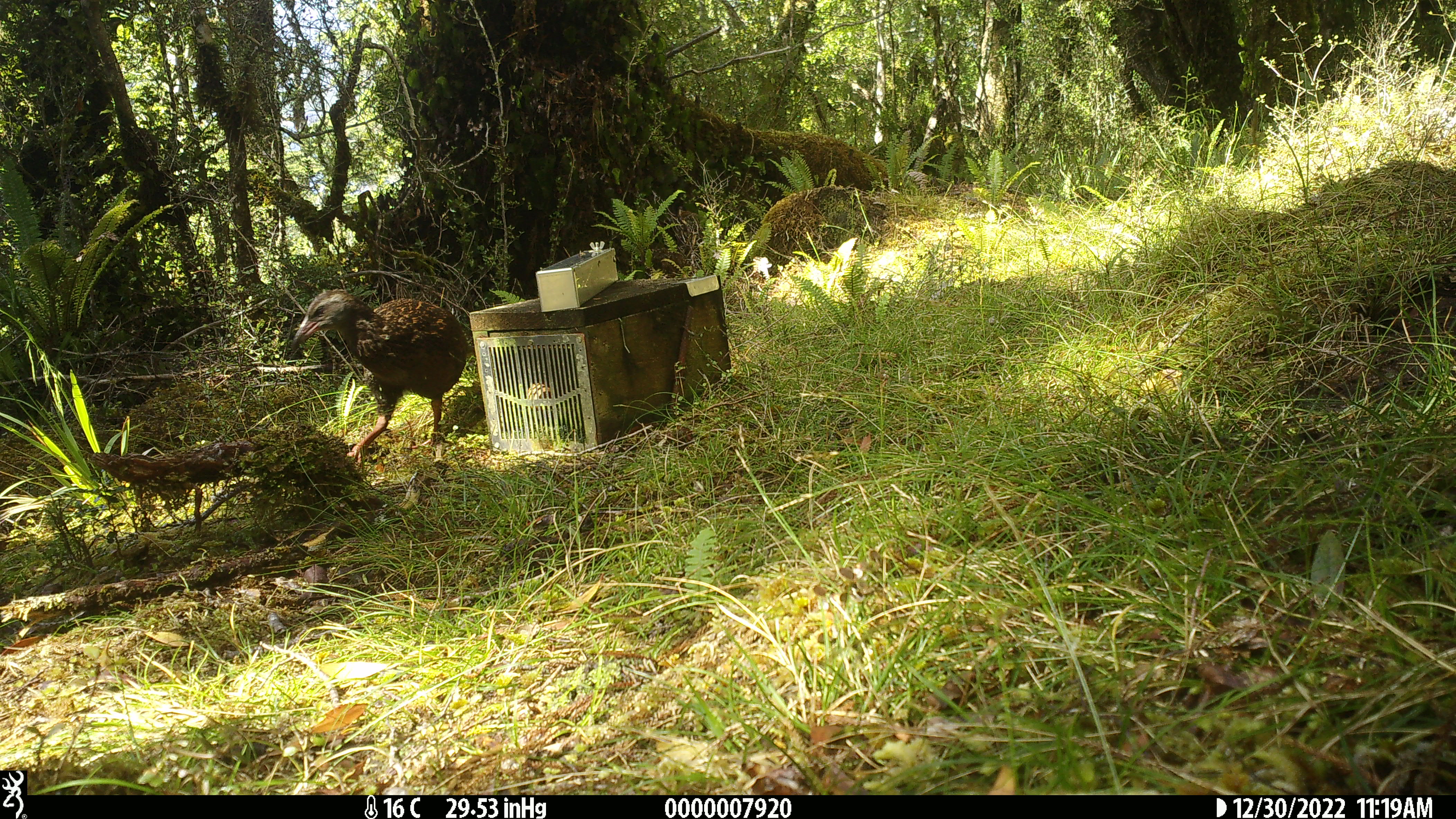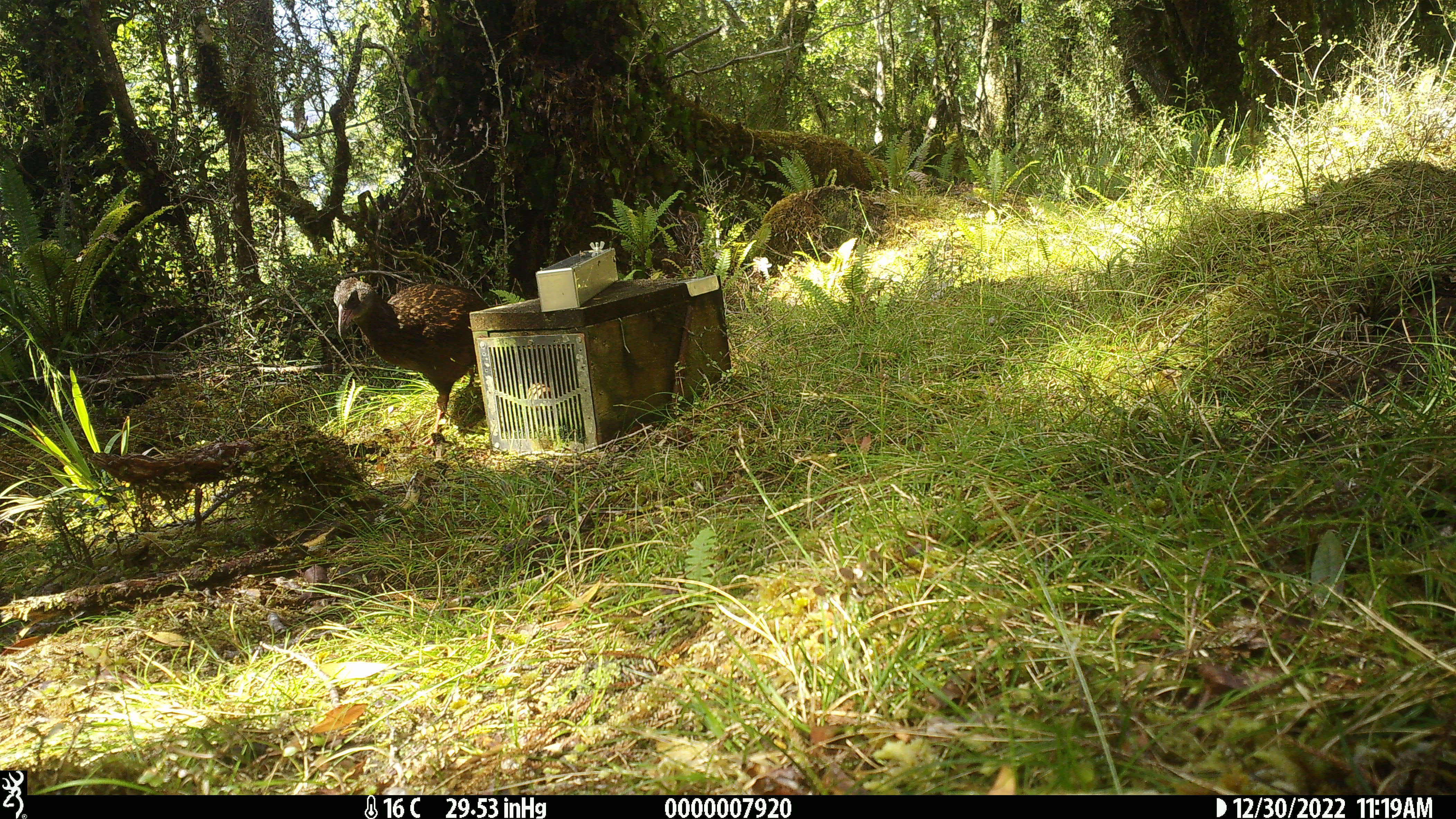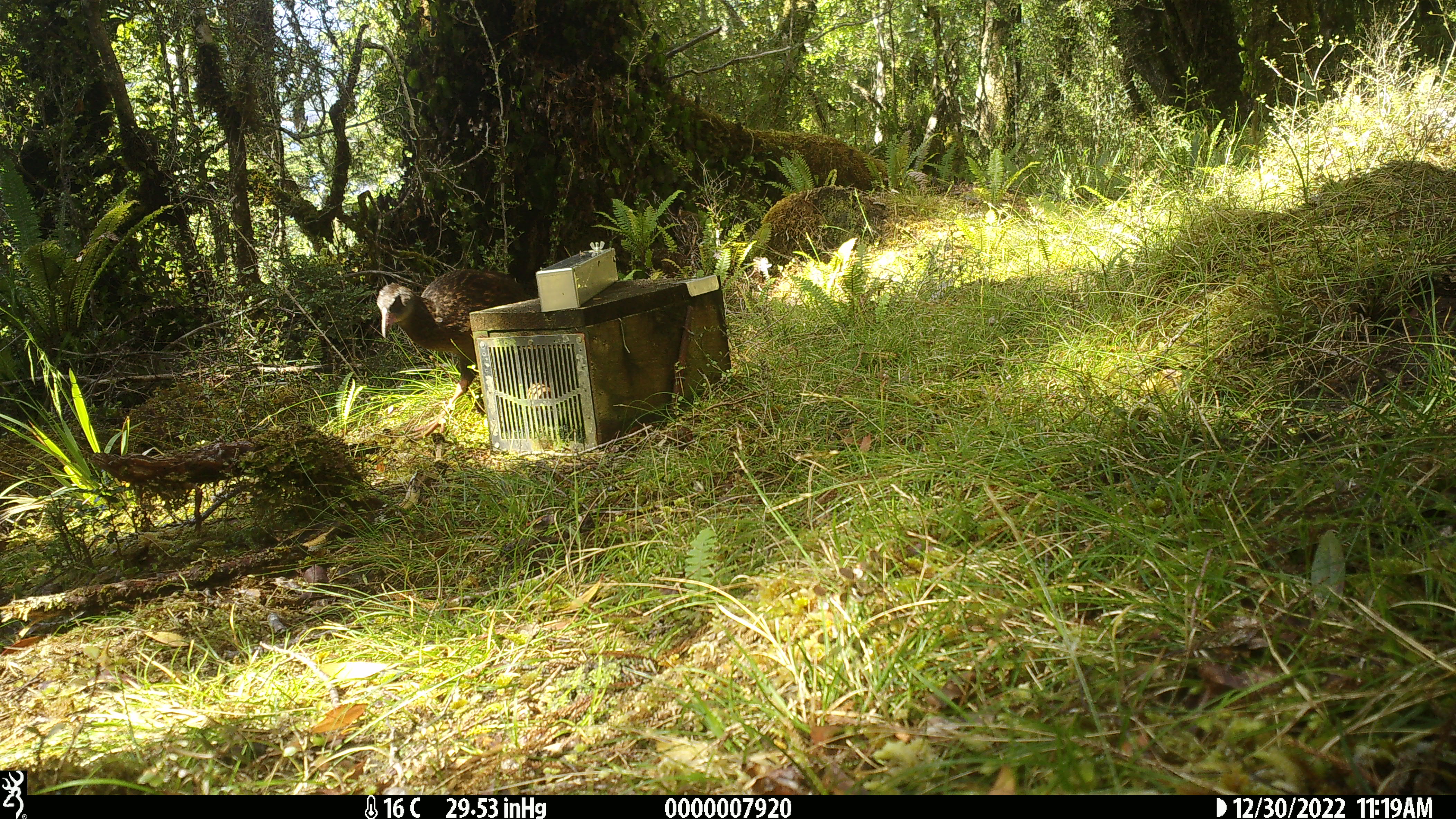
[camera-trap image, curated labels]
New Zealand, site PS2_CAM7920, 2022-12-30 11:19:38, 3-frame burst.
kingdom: Animalia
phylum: Chordata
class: Aves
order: Gruiformes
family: Rallidae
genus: Gallirallus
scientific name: Gallirallus australis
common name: weka